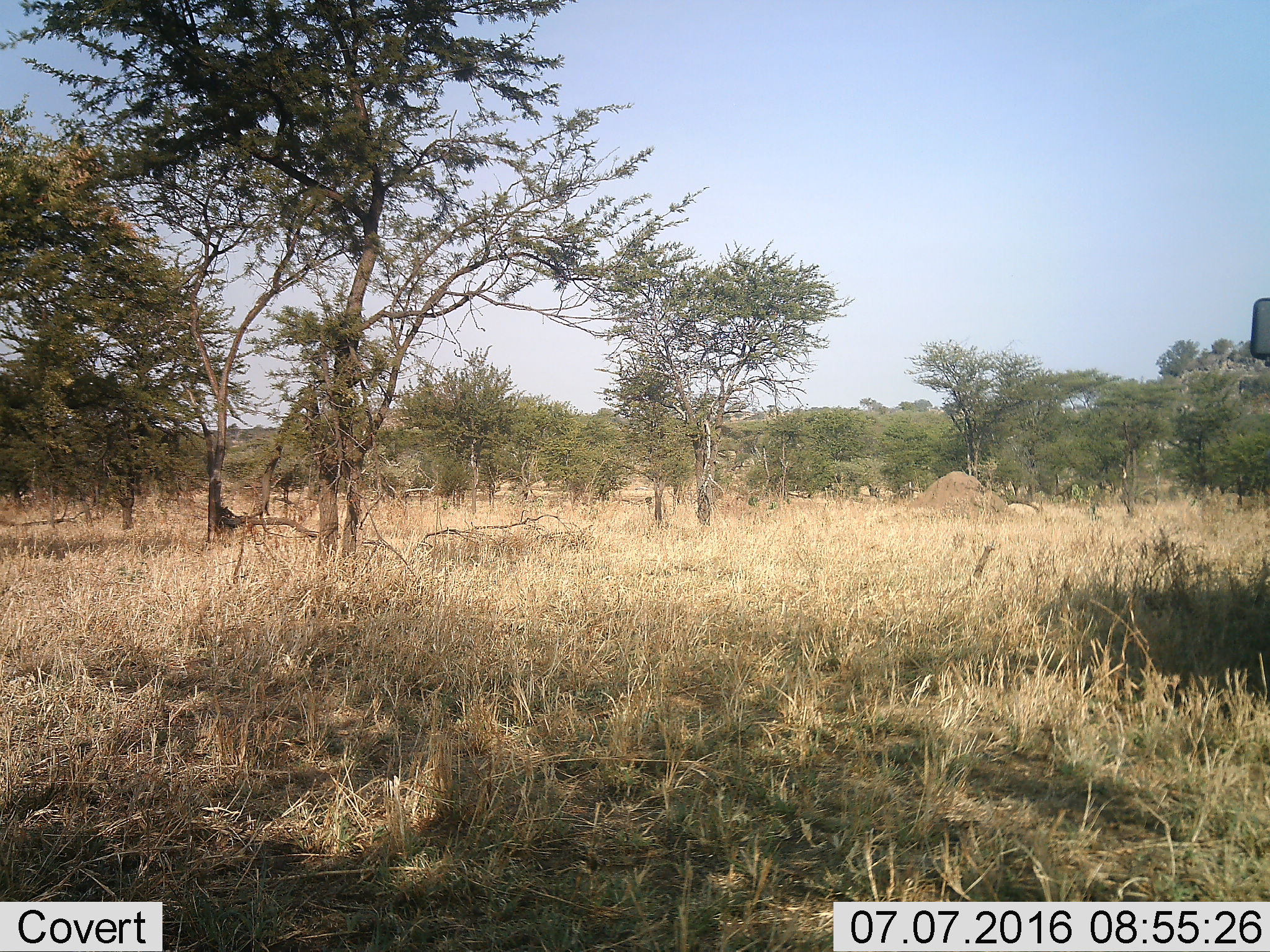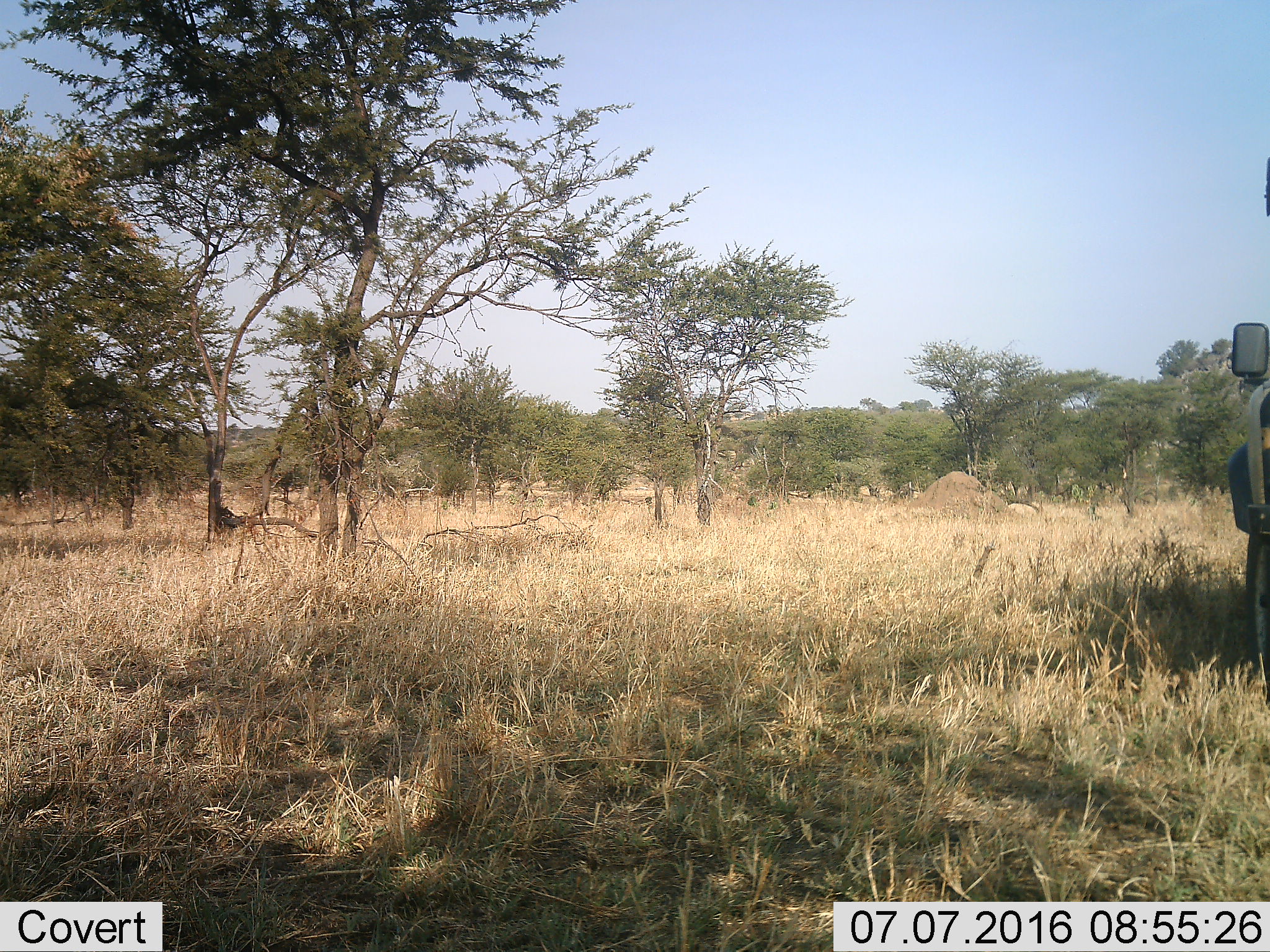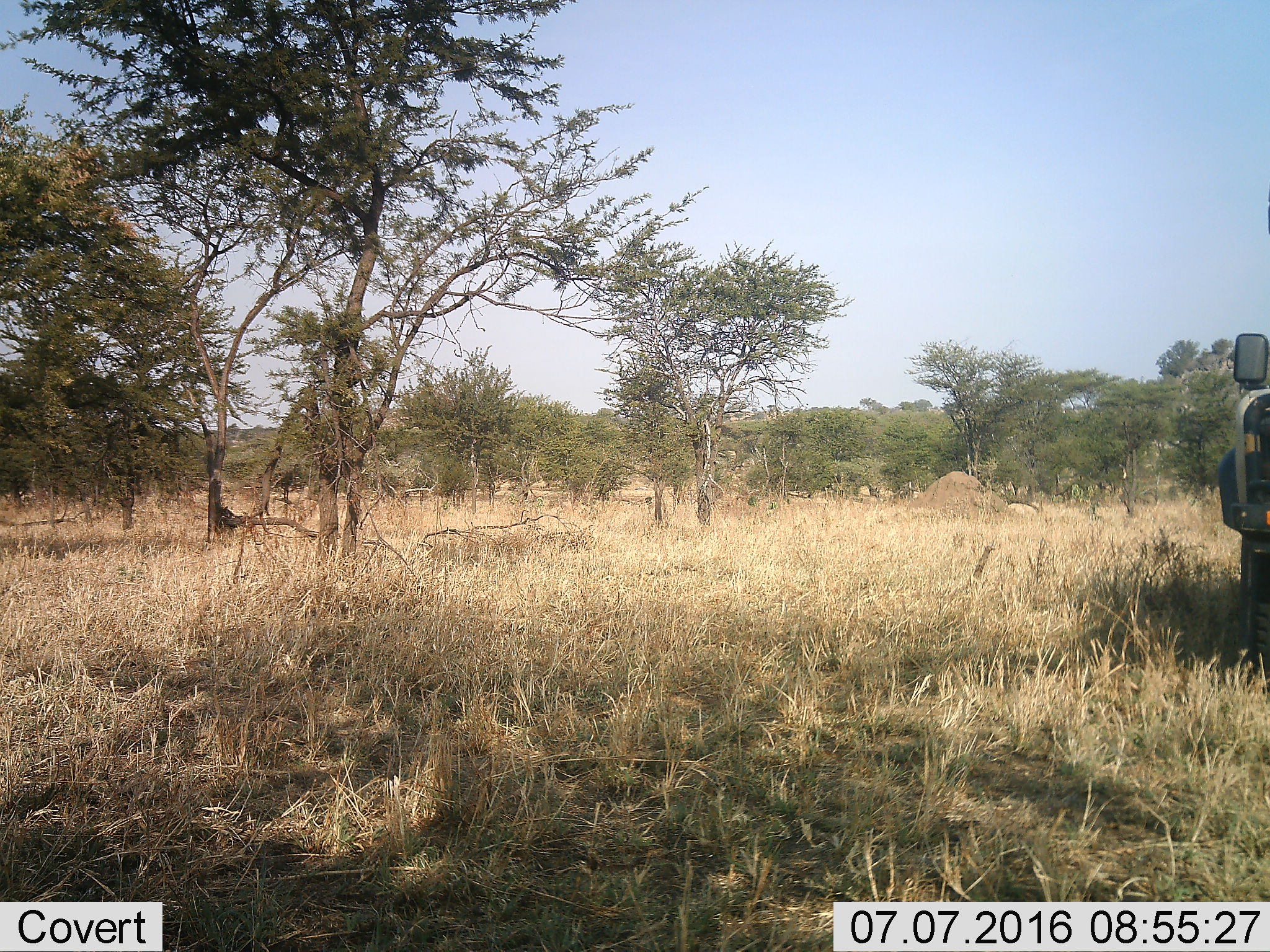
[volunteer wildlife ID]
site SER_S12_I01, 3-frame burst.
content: unidentified animal